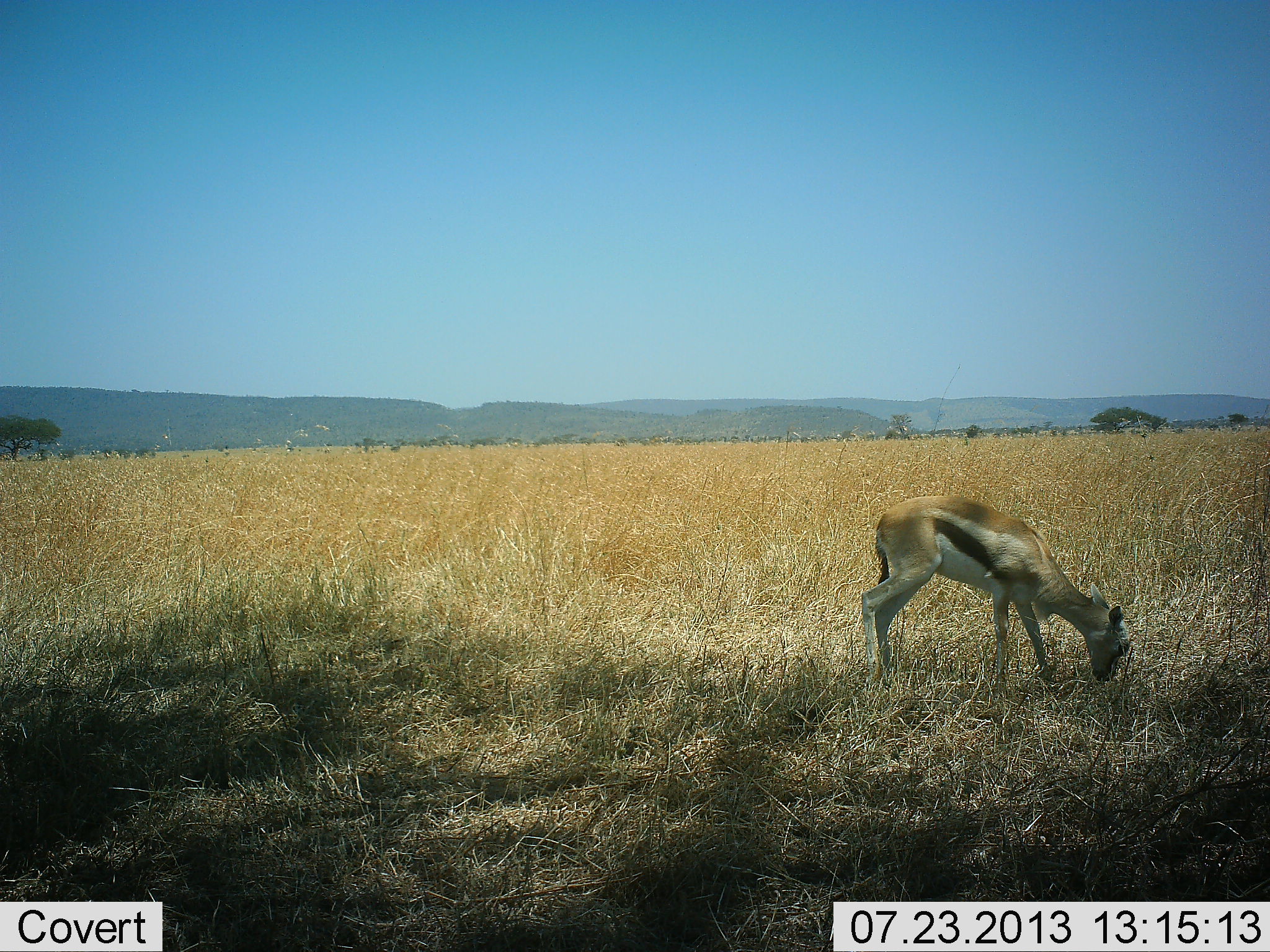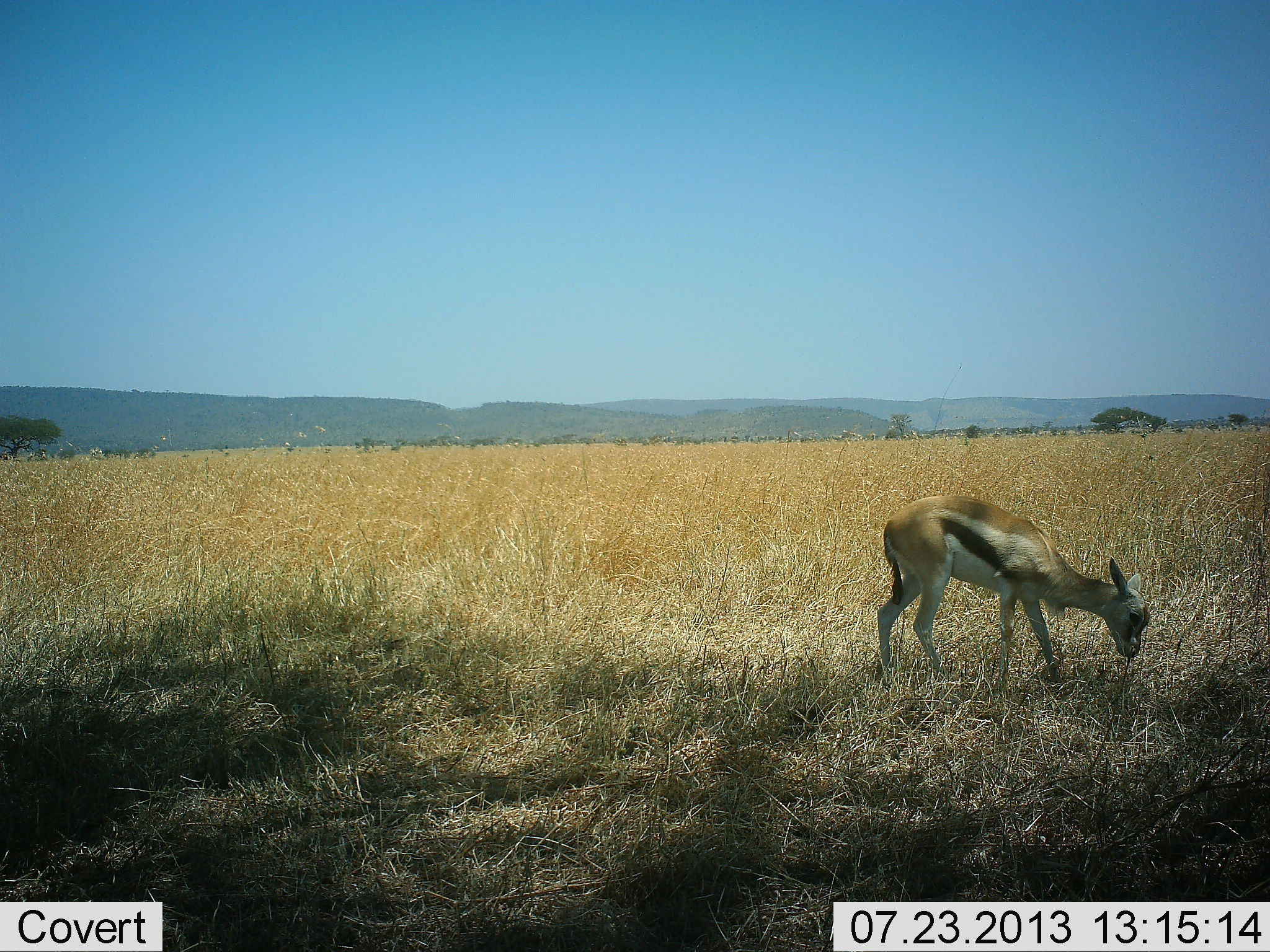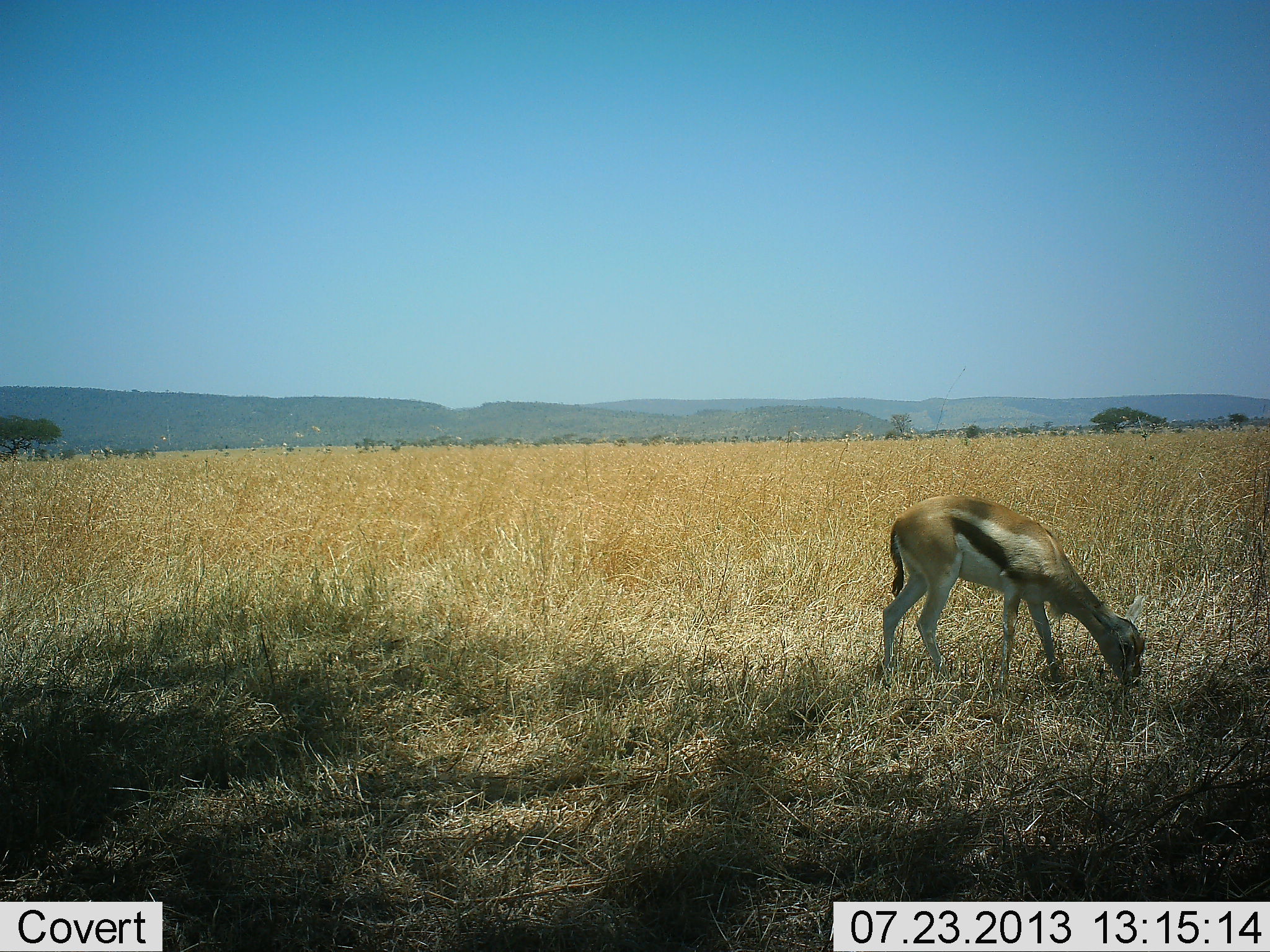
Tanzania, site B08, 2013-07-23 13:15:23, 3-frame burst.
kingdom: Animalia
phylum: Chordata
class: Mammalia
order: Artiodactyla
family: Bovidae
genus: Eudorcas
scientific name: Eudorcas thomsonii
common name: thomson's gazelle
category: gazellethomsons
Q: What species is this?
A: Gazellethomsons (thomson's gazelle) (Eudorcas thomsonii).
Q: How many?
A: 1.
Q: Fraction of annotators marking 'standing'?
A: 30%.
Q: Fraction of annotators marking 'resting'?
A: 0%.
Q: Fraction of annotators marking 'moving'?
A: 0%.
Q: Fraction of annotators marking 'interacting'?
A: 0%.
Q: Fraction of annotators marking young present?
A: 30%.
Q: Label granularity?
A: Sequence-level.